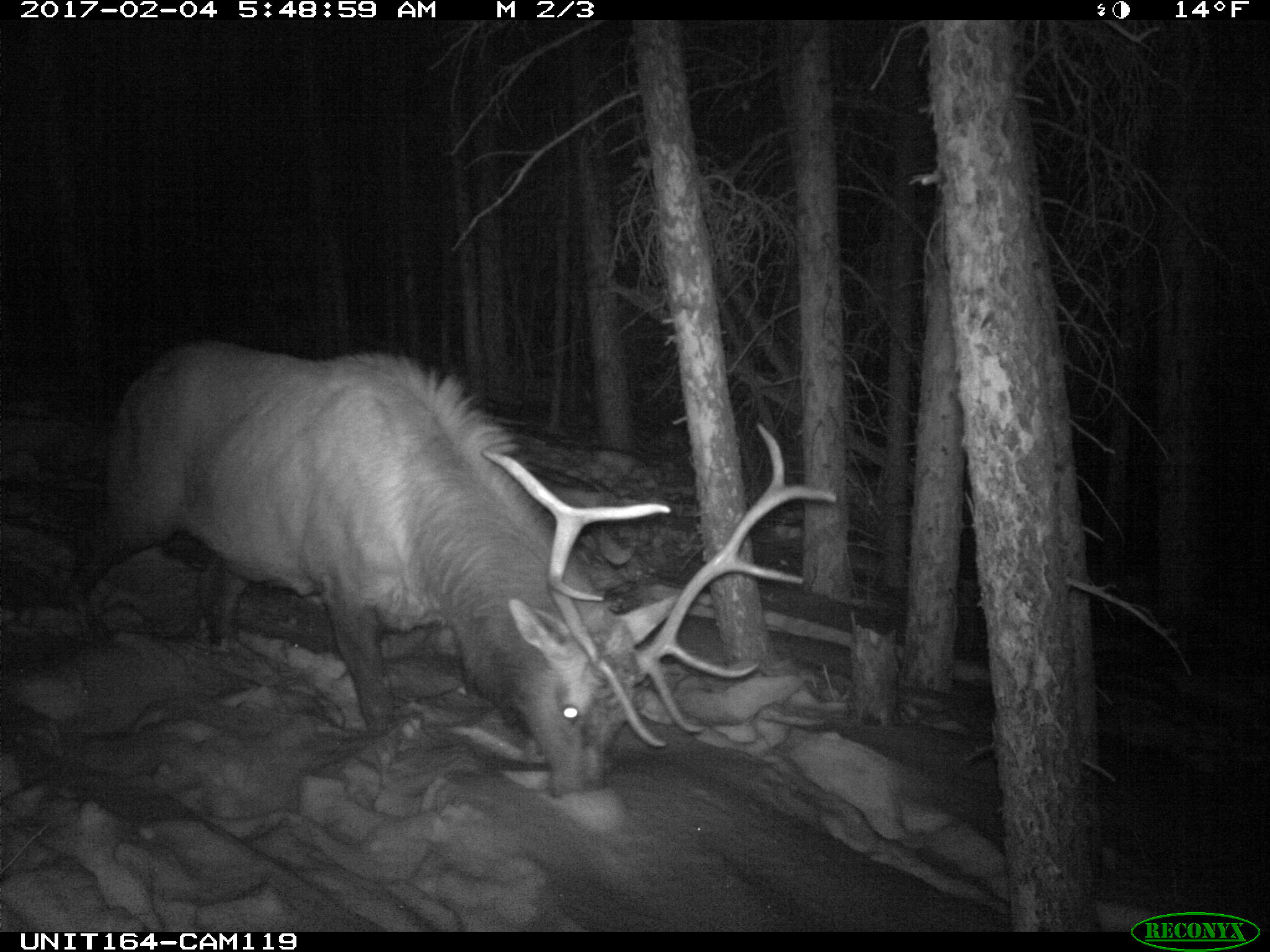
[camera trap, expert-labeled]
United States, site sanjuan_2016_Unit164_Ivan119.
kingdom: Animalia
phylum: Chordata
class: Mammalia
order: Artiodactyla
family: Cervidae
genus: Cervus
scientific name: Cervus elaphus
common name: red deer